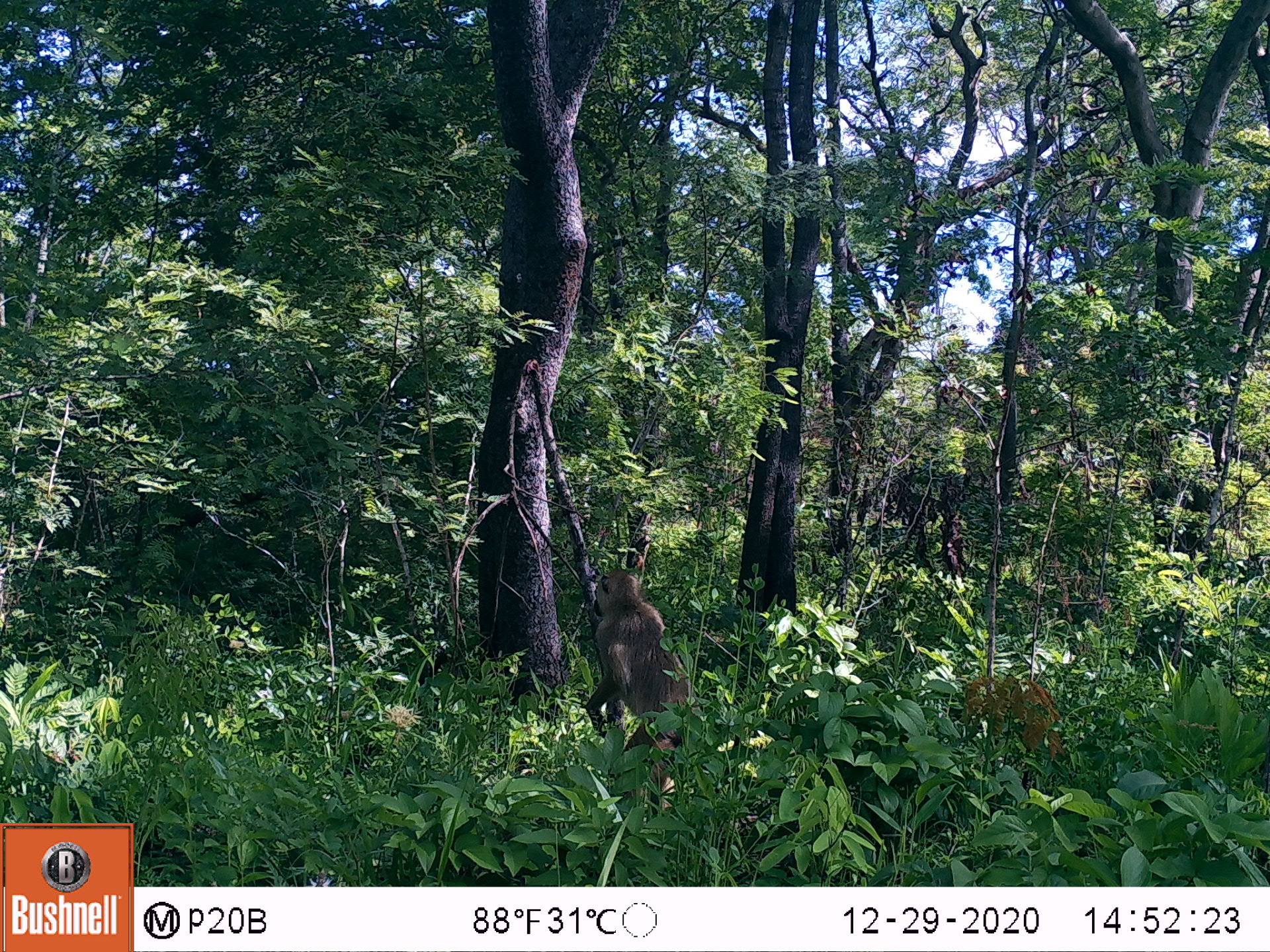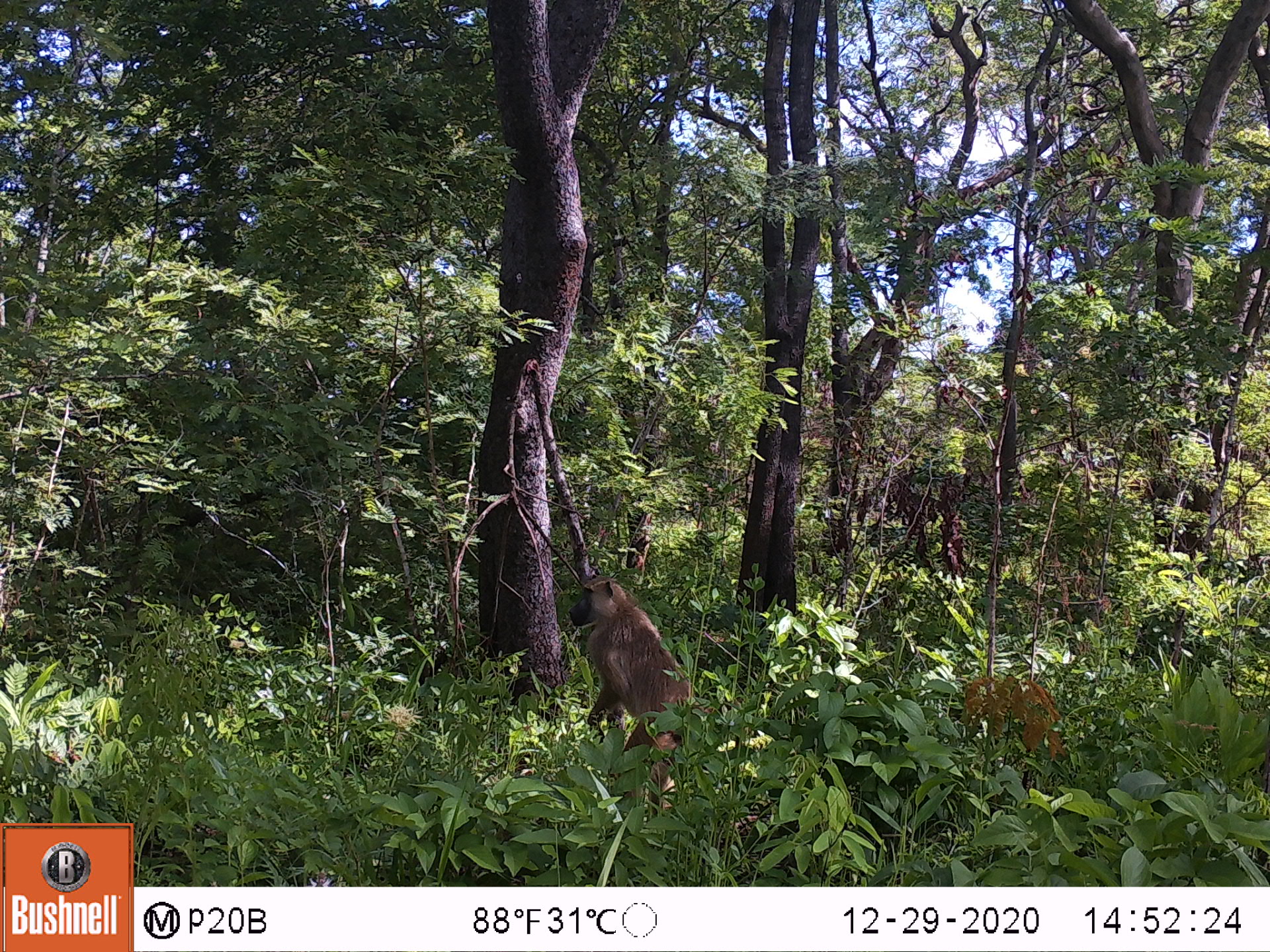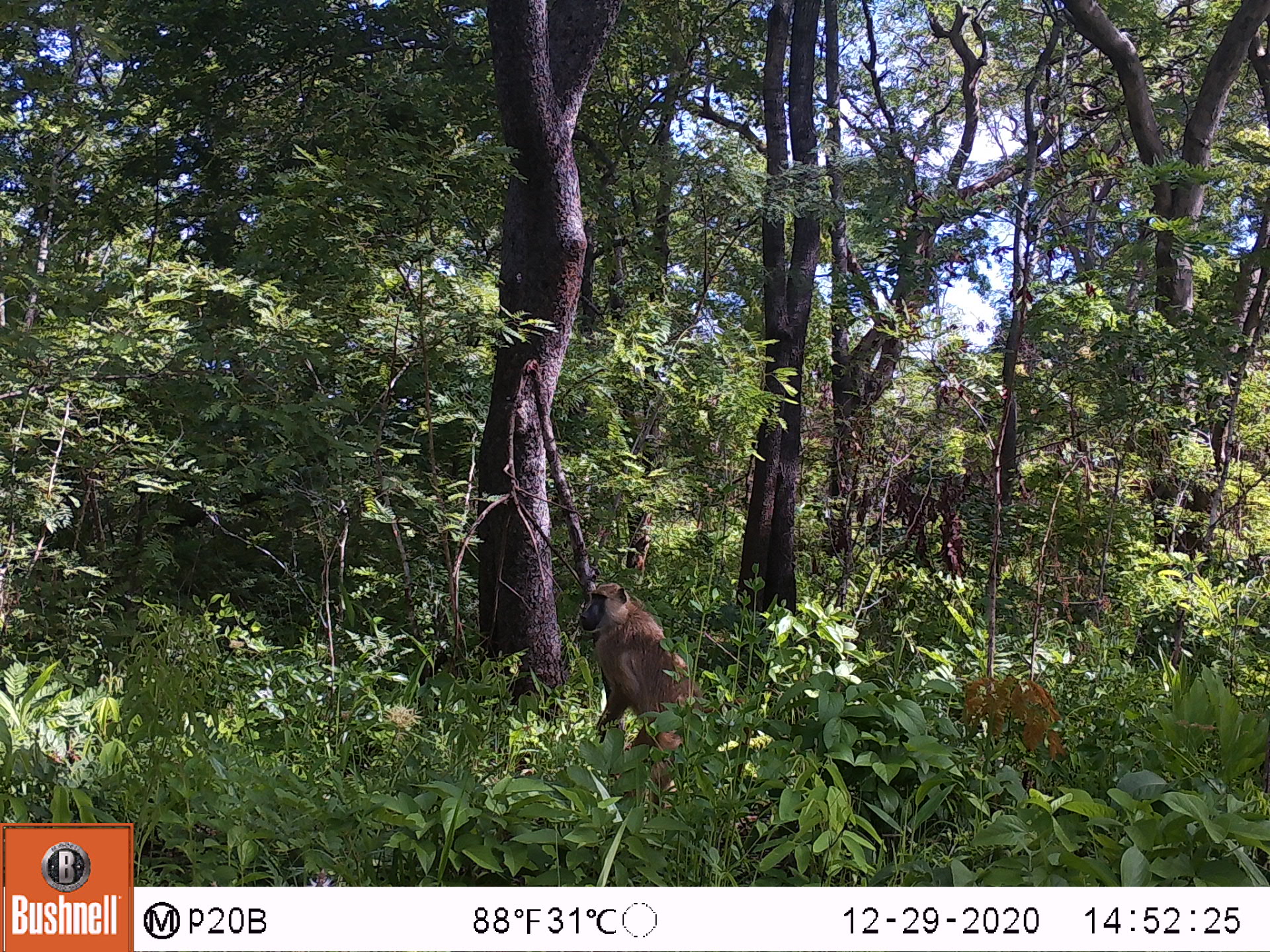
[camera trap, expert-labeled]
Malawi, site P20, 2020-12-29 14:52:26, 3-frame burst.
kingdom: Animalia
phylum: Chordata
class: Mammalia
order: Primates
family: Cercopithecidae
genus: Papio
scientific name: Papio cynocephalus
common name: yellow baboon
Yellow baboon (Papio cynocephalus), count 1.